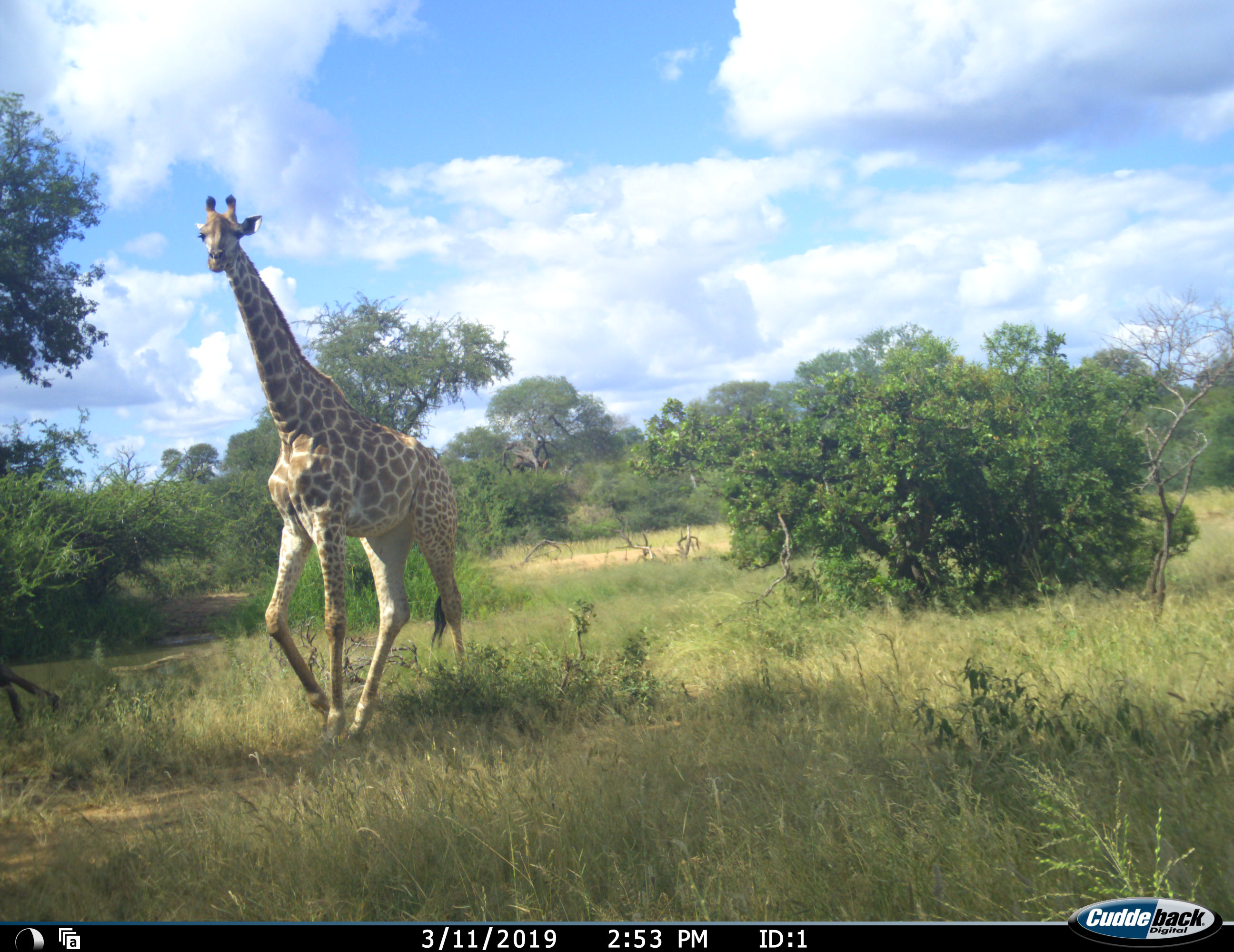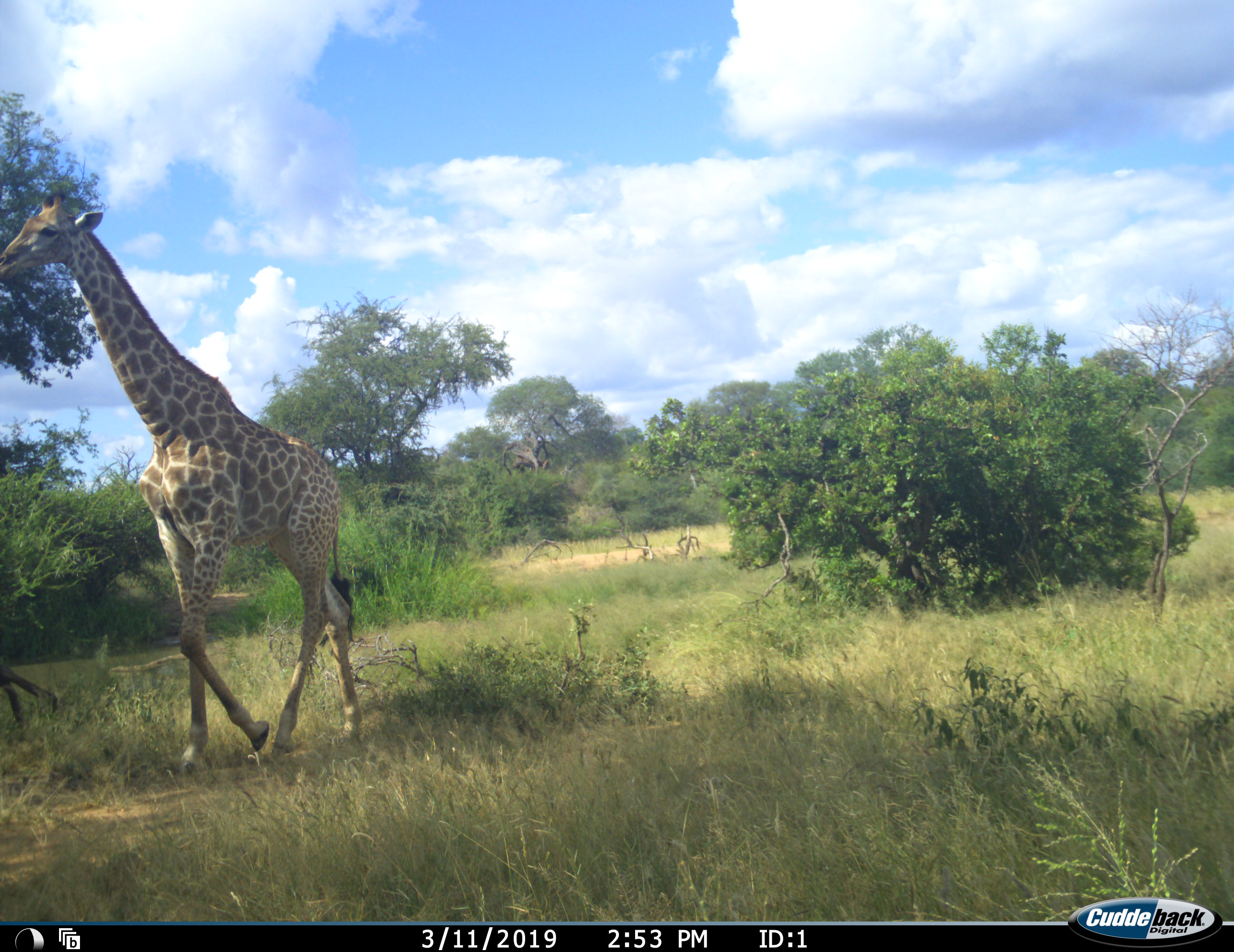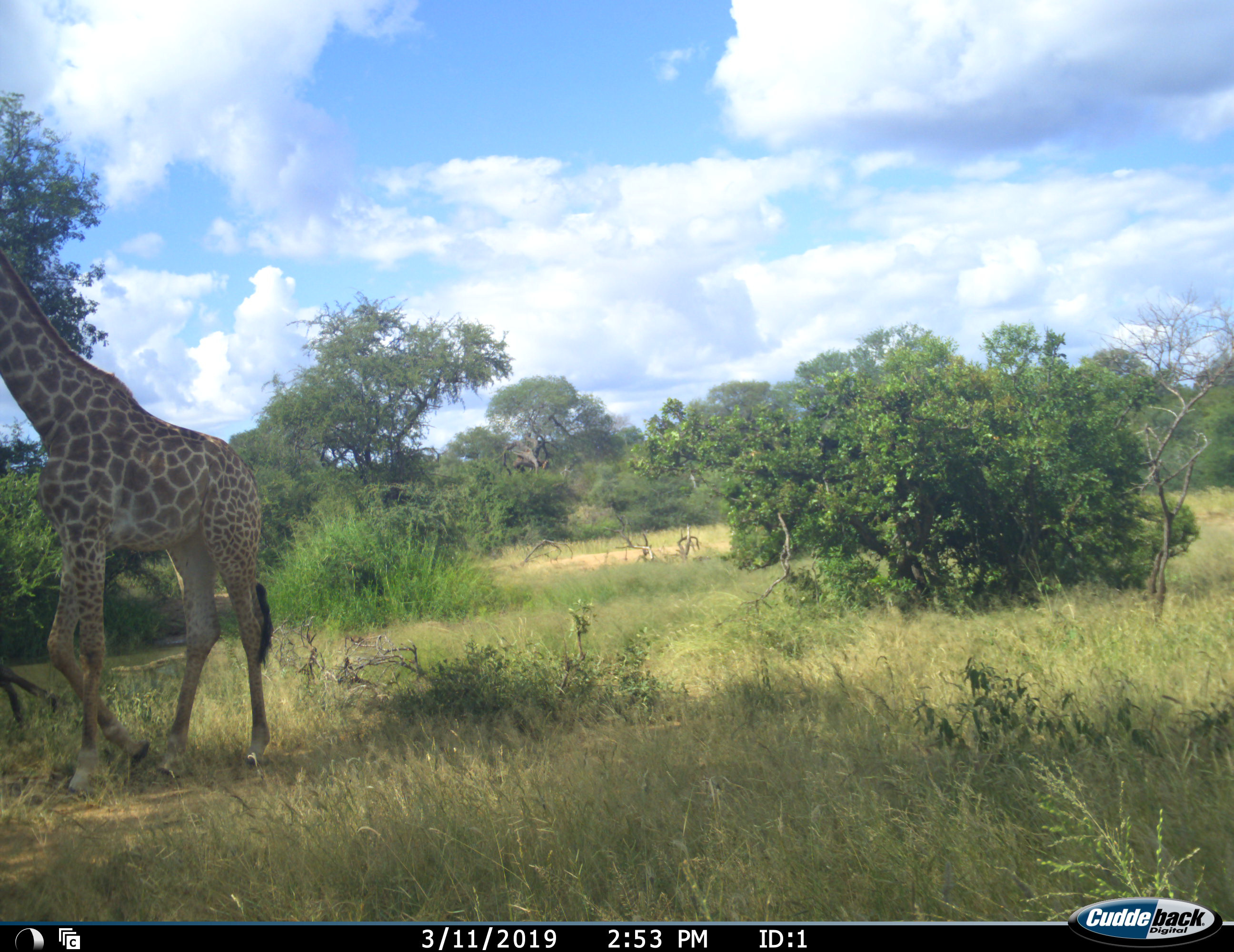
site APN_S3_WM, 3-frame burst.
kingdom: Animalia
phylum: Chordata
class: Mammalia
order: Artiodactyla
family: Giraffidae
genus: Giraffa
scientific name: Giraffa camelopardalis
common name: giraffe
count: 1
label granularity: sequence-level